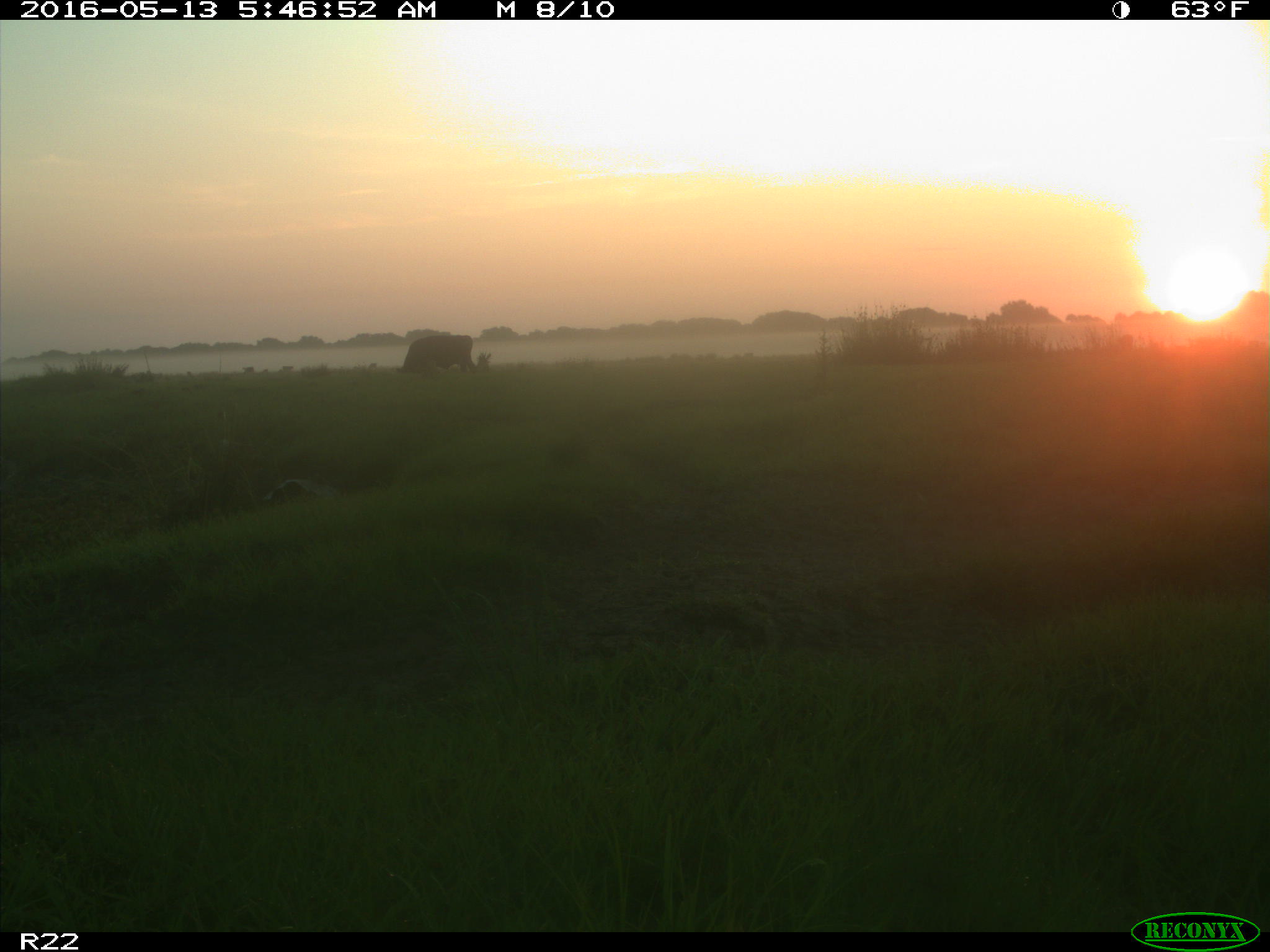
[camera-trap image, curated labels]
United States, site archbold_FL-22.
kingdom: Animalia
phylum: Chordata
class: Mammalia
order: Artiodactyla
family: Bovidae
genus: Bos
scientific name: Bos taurus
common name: domestic cow